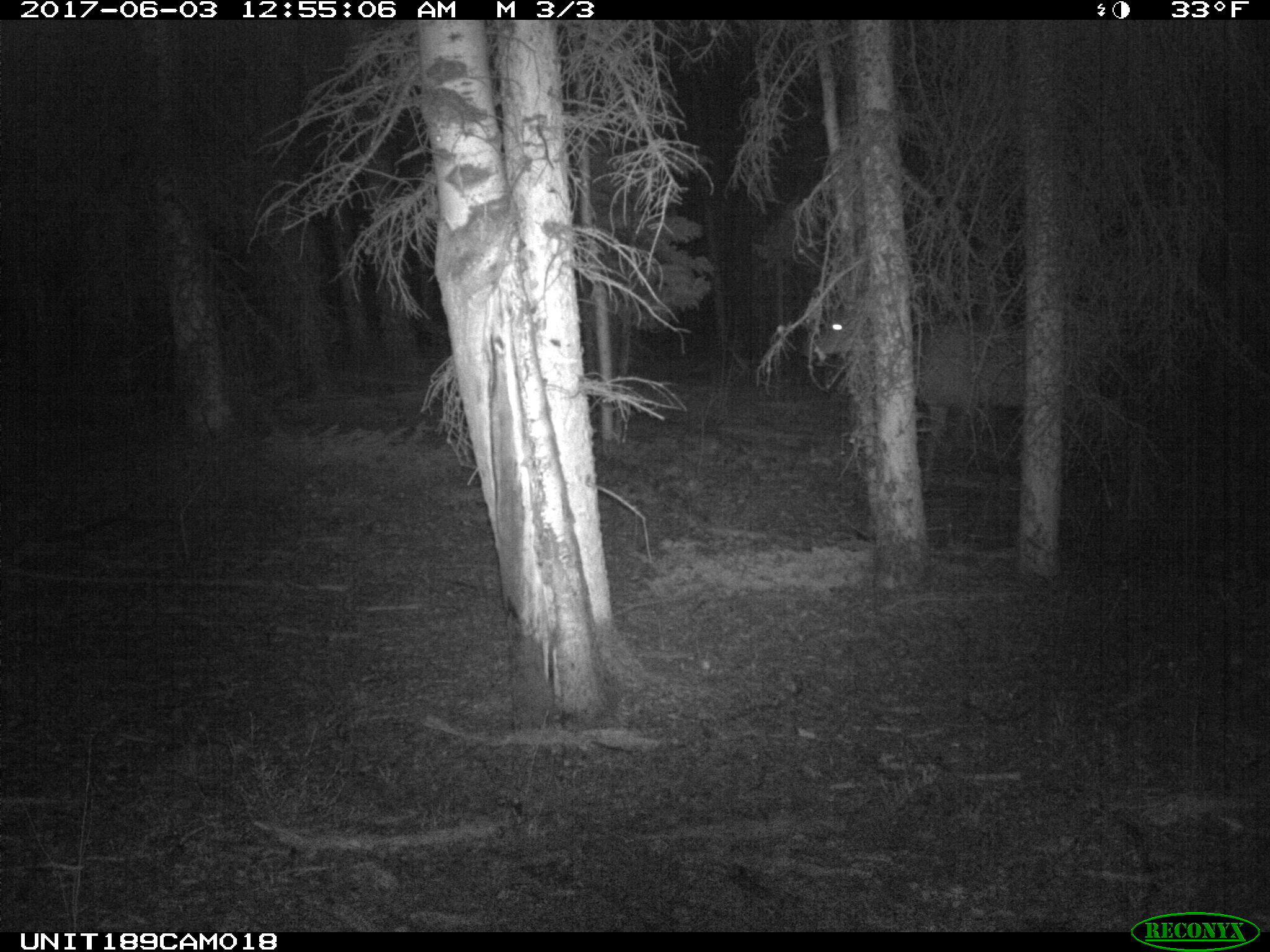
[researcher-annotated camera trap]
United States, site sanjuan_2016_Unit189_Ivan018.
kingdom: Animalia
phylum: Chordata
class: Mammalia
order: Artiodactyla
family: Cervidae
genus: Cervus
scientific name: Cervus elaphus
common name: red deer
Cervus elaphus (red deer).